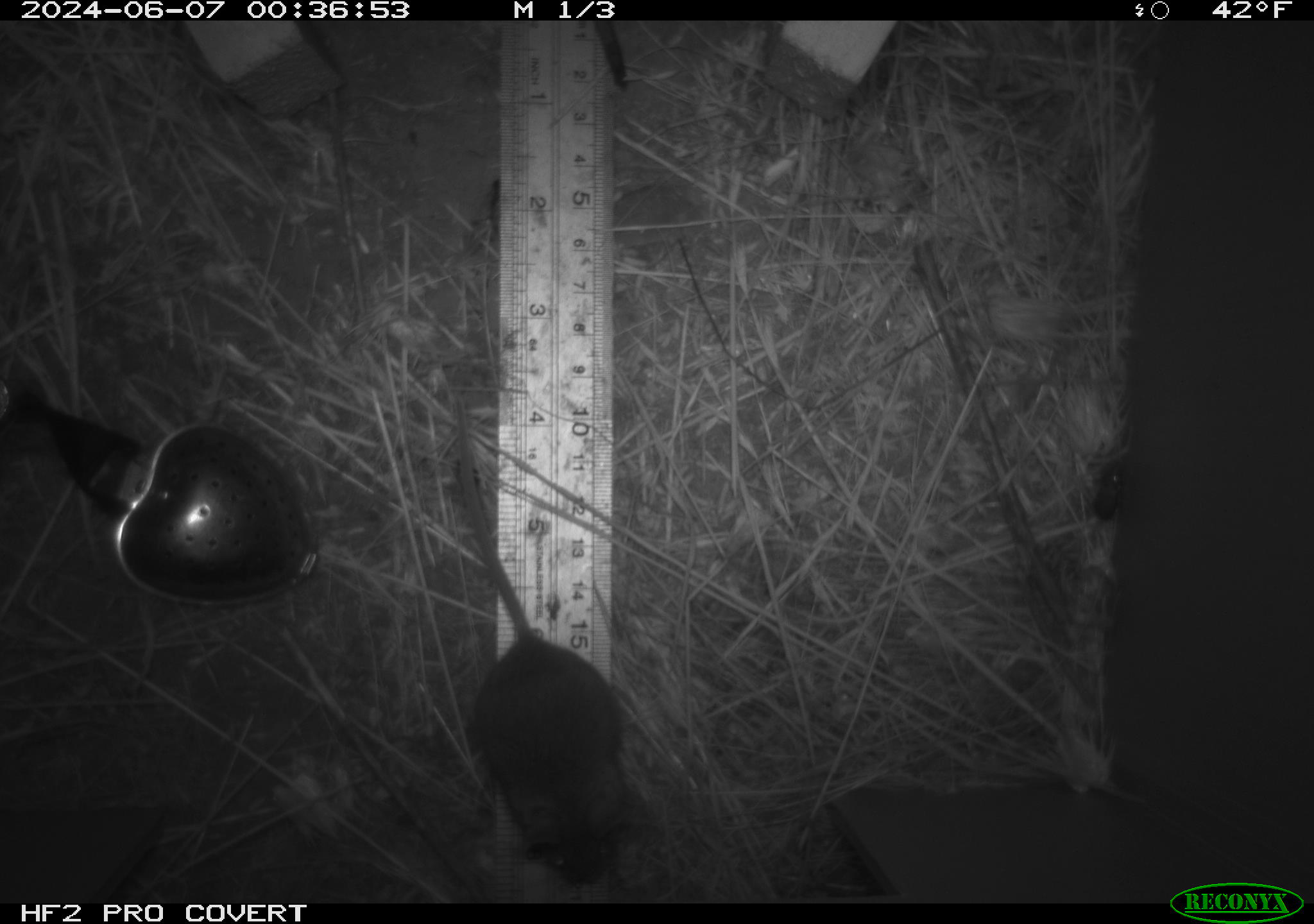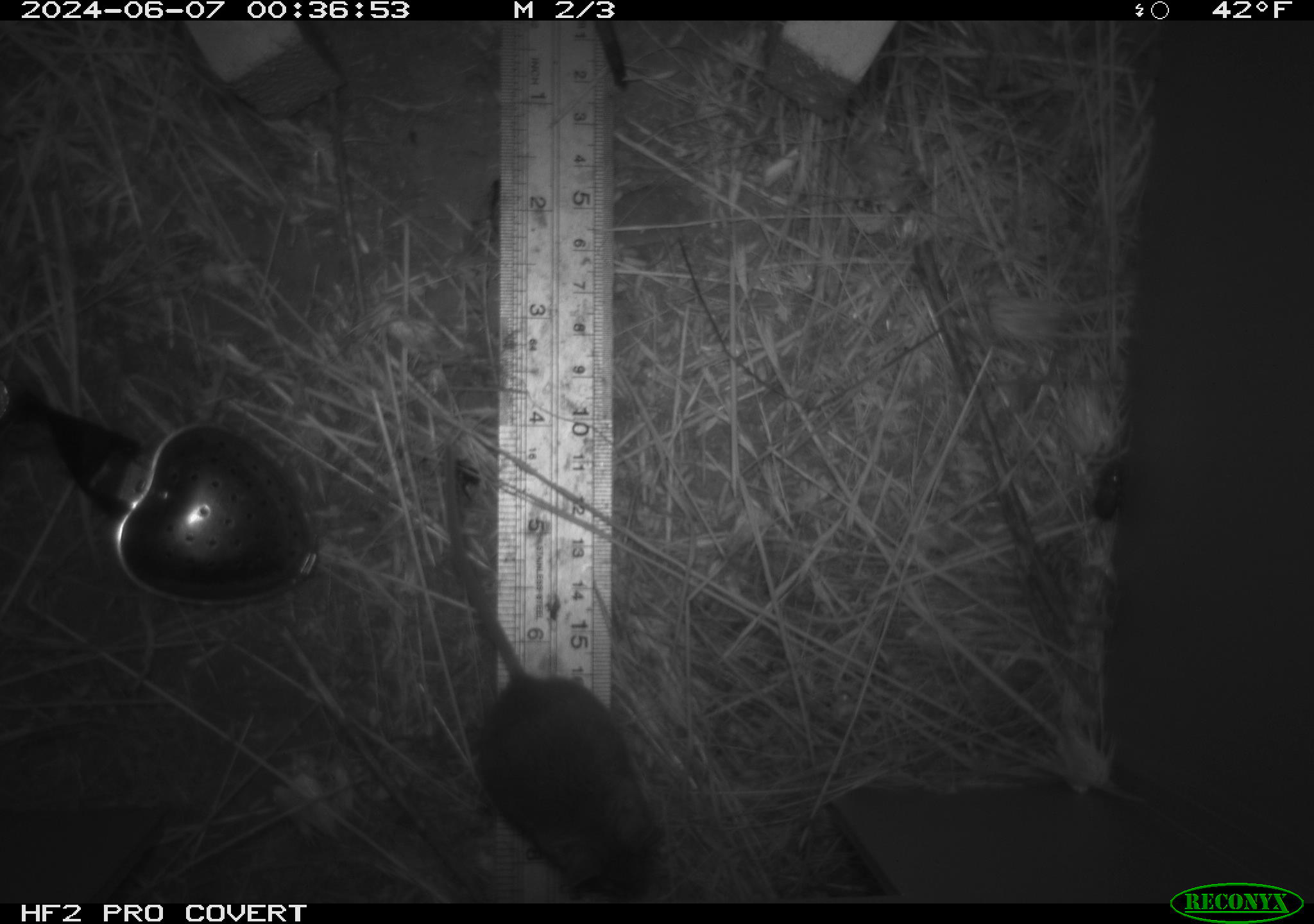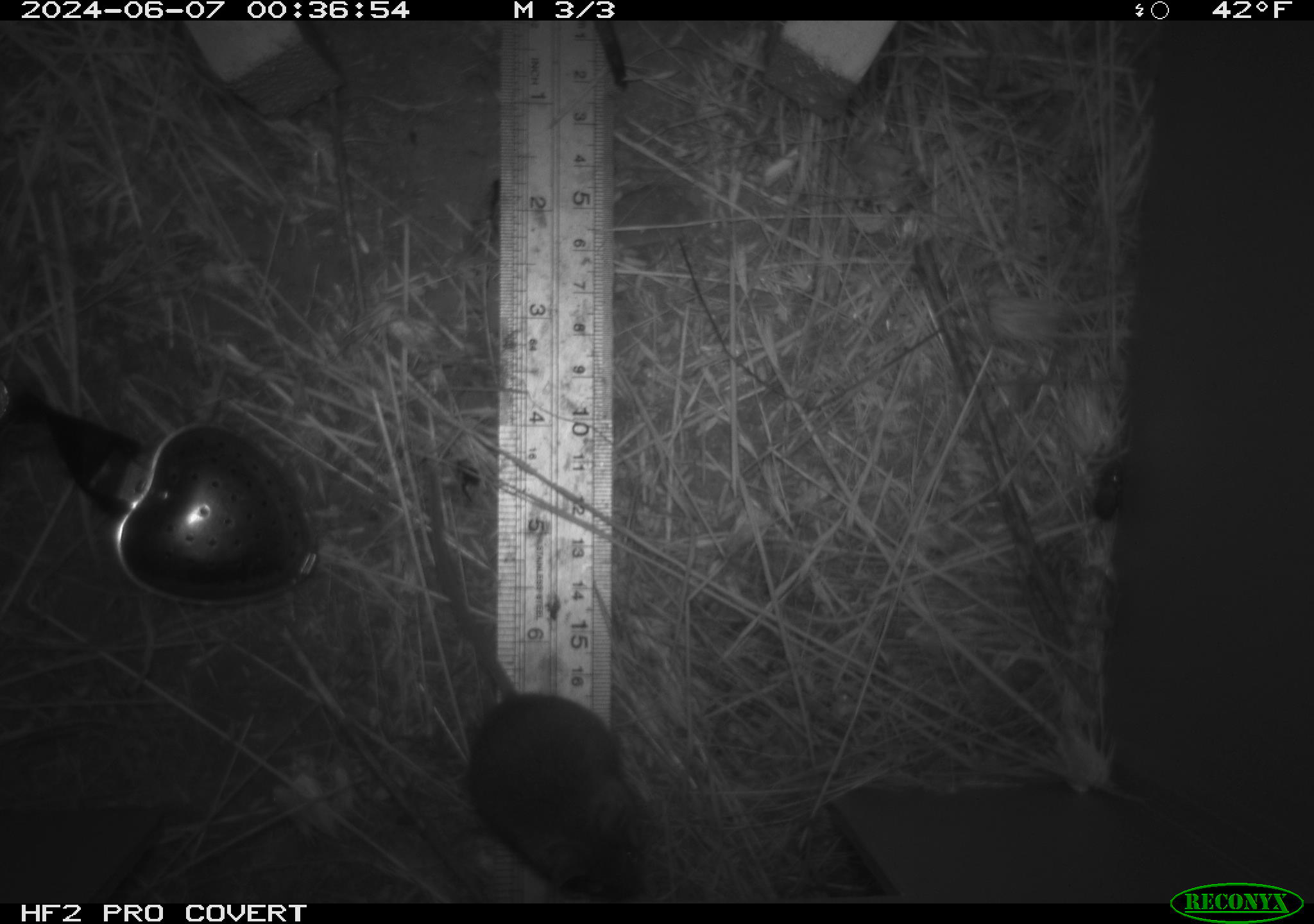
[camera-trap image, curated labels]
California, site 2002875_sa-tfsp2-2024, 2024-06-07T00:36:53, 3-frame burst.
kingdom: Animalia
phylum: Chordata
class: Mammalia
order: Rodentia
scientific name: Rodentia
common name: mouse species